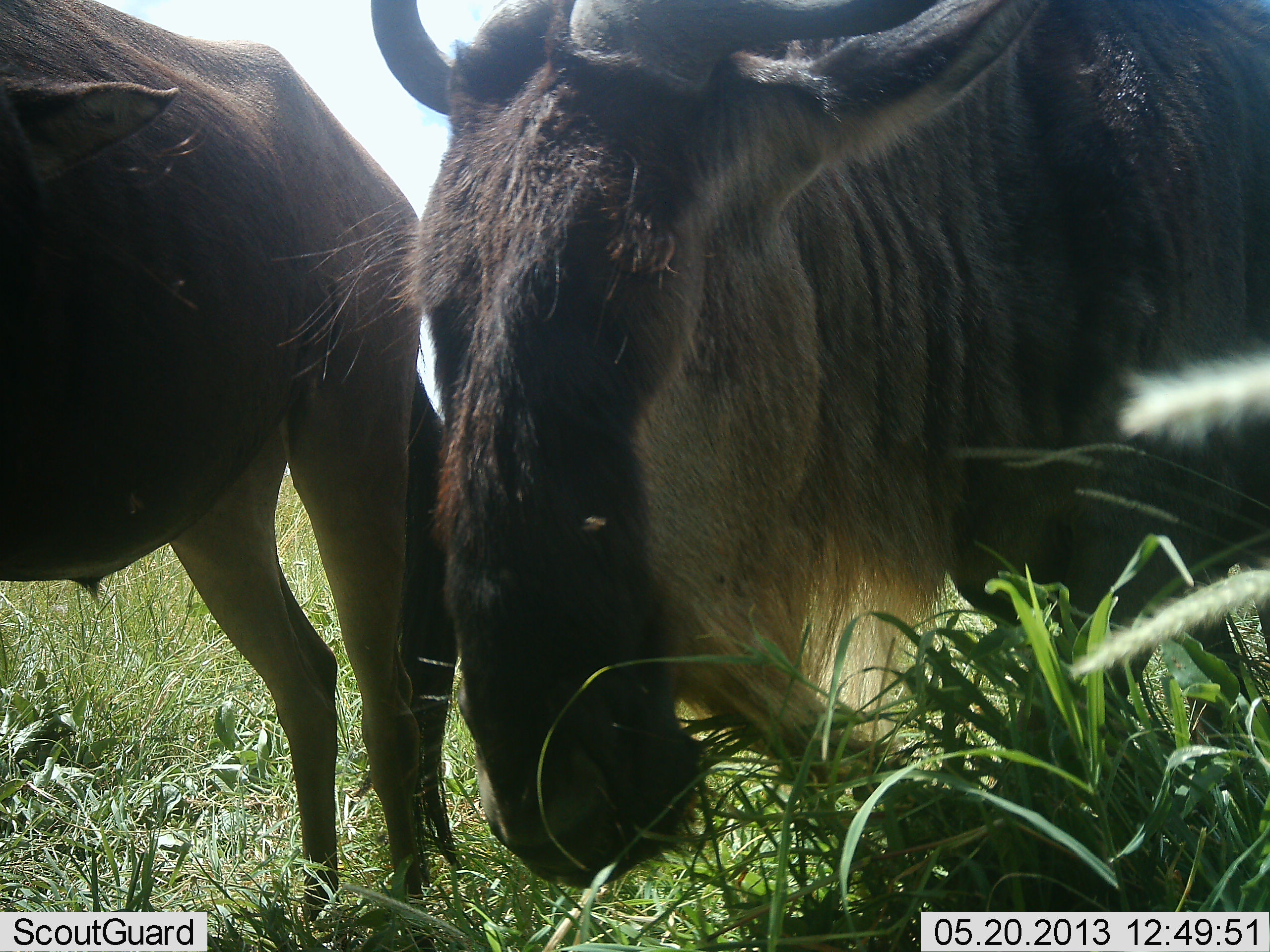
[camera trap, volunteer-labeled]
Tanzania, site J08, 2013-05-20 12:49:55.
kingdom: Animalia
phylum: Chordata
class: Mammalia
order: Artiodactyla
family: Bovidae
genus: Connochaetes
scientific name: Connochaetes taurinus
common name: blue wildebeest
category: wildebeest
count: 2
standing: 100%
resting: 0%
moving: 0%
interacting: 0%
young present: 0%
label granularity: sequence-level